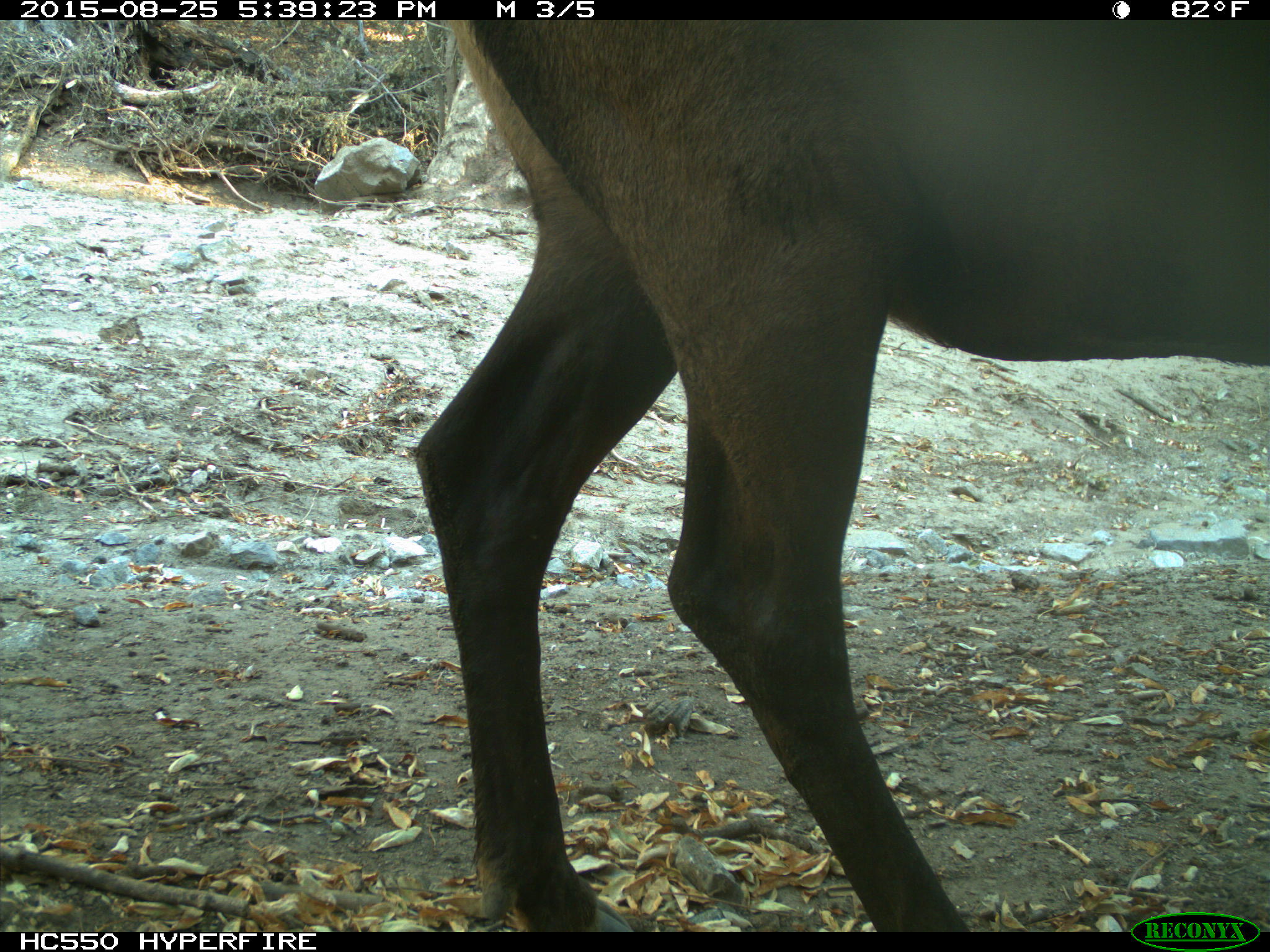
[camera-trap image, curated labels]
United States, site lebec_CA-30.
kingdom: Animalia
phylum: Chordata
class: Mammalia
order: Artiodactyla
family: Cervidae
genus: Cervus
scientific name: Cervus canadensis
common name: elk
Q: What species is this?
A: Cervus canadensis (elk).